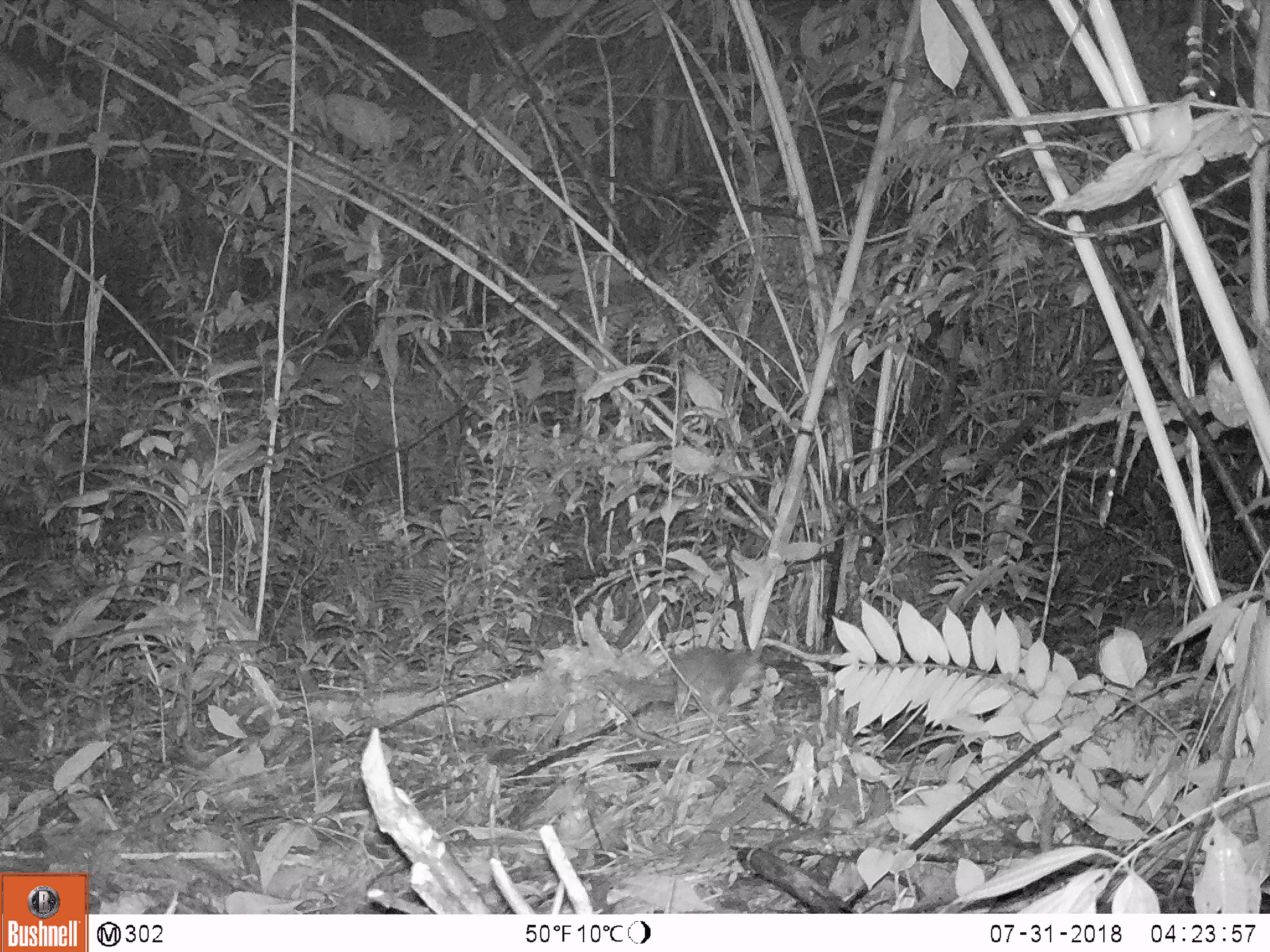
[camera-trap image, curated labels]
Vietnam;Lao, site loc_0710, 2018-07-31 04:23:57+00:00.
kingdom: Animalia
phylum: Chordata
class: Mammalia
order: Carnivora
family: Mustelidae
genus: Melogale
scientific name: Melogale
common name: ferret badger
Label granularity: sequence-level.